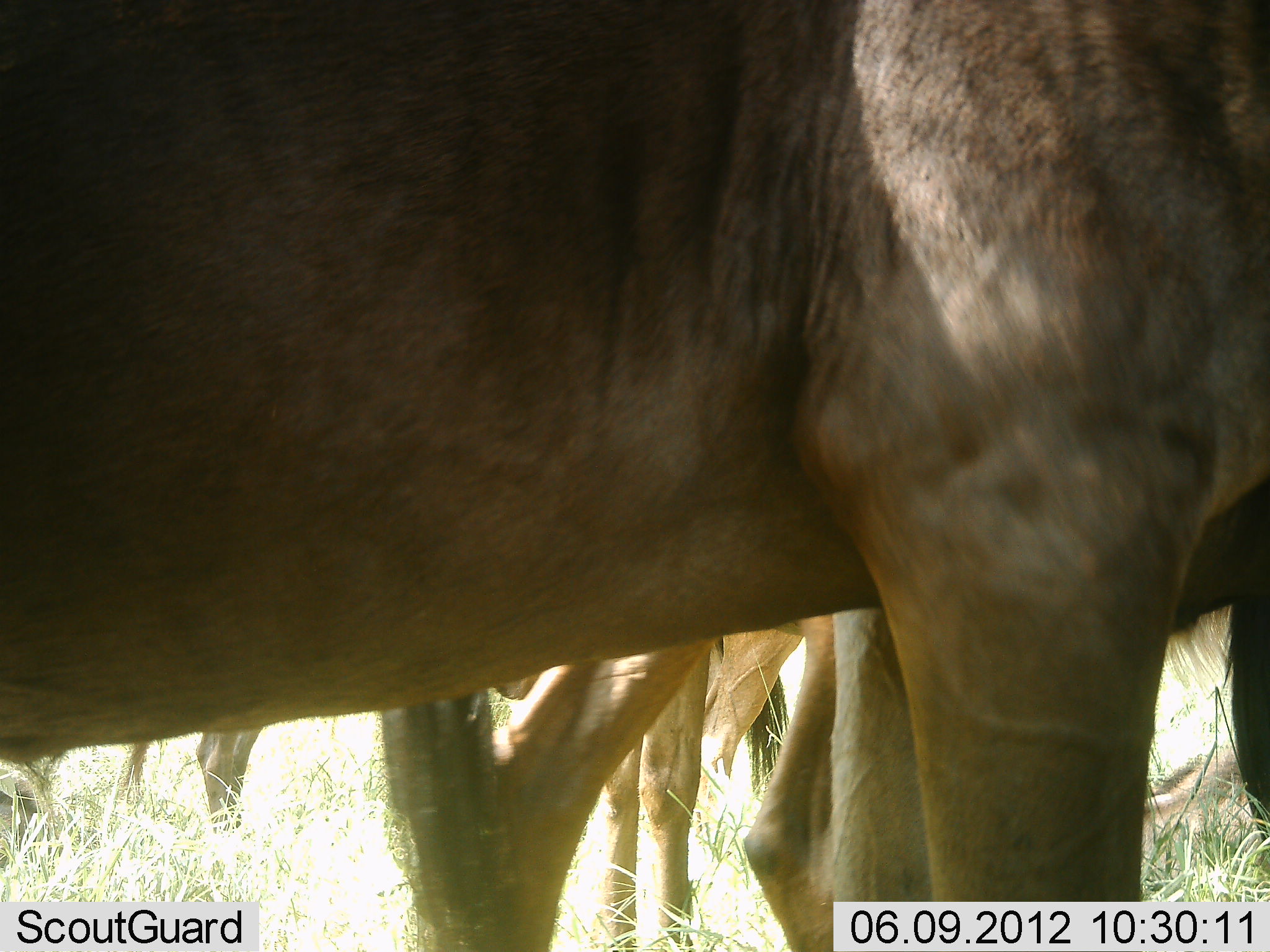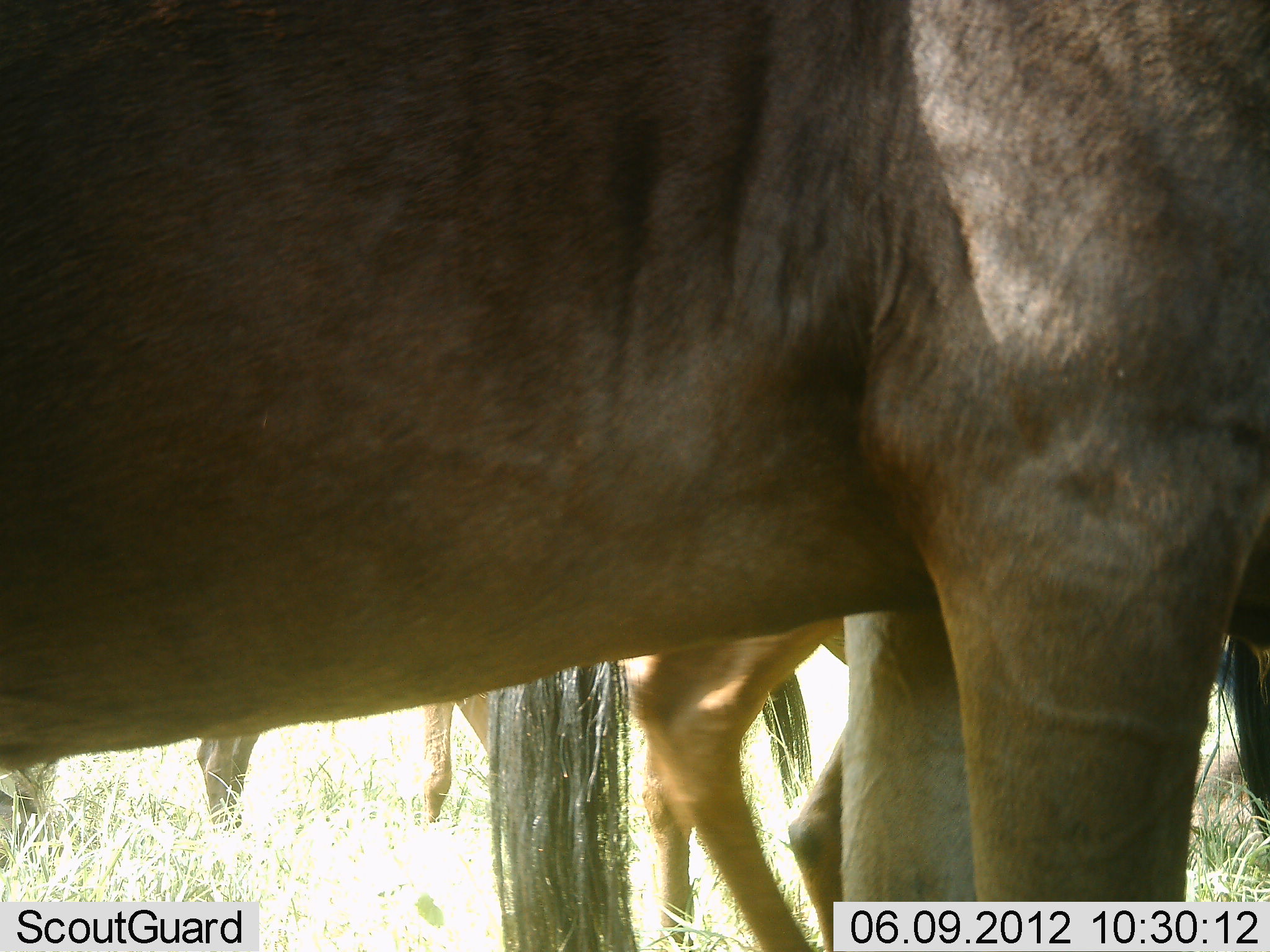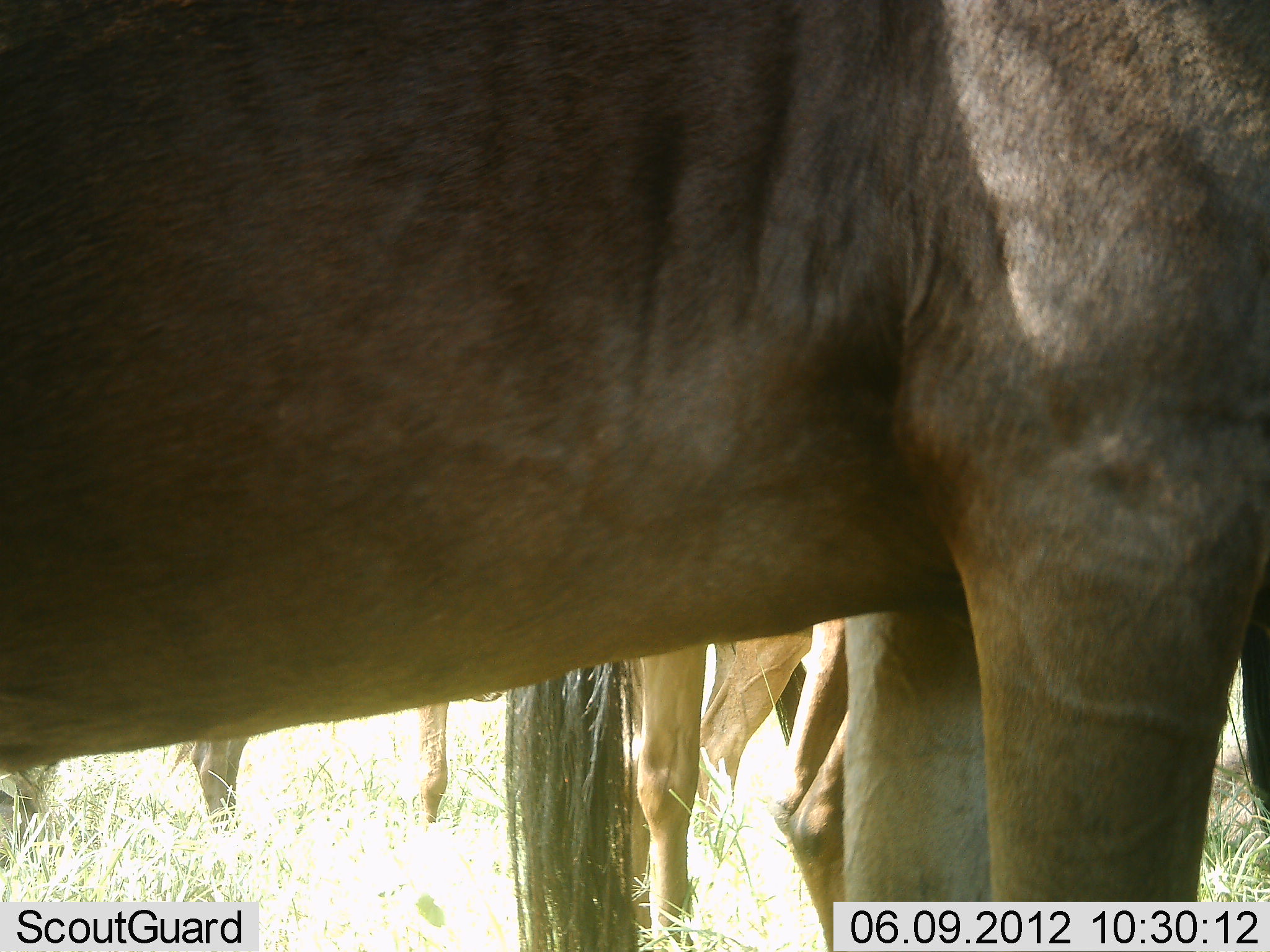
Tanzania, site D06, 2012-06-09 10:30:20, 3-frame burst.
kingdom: Animalia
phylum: Chordata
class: Mammalia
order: Artiodactyla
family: Bovidae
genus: Connochaetes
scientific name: Connochaetes taurinus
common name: blue wildebeest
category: wildebeest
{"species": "wildebeest (blue wildebeest) (Connochaetes taurinus)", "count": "5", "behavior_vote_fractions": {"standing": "100%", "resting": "0%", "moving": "30%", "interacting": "0%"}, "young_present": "0%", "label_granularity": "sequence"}